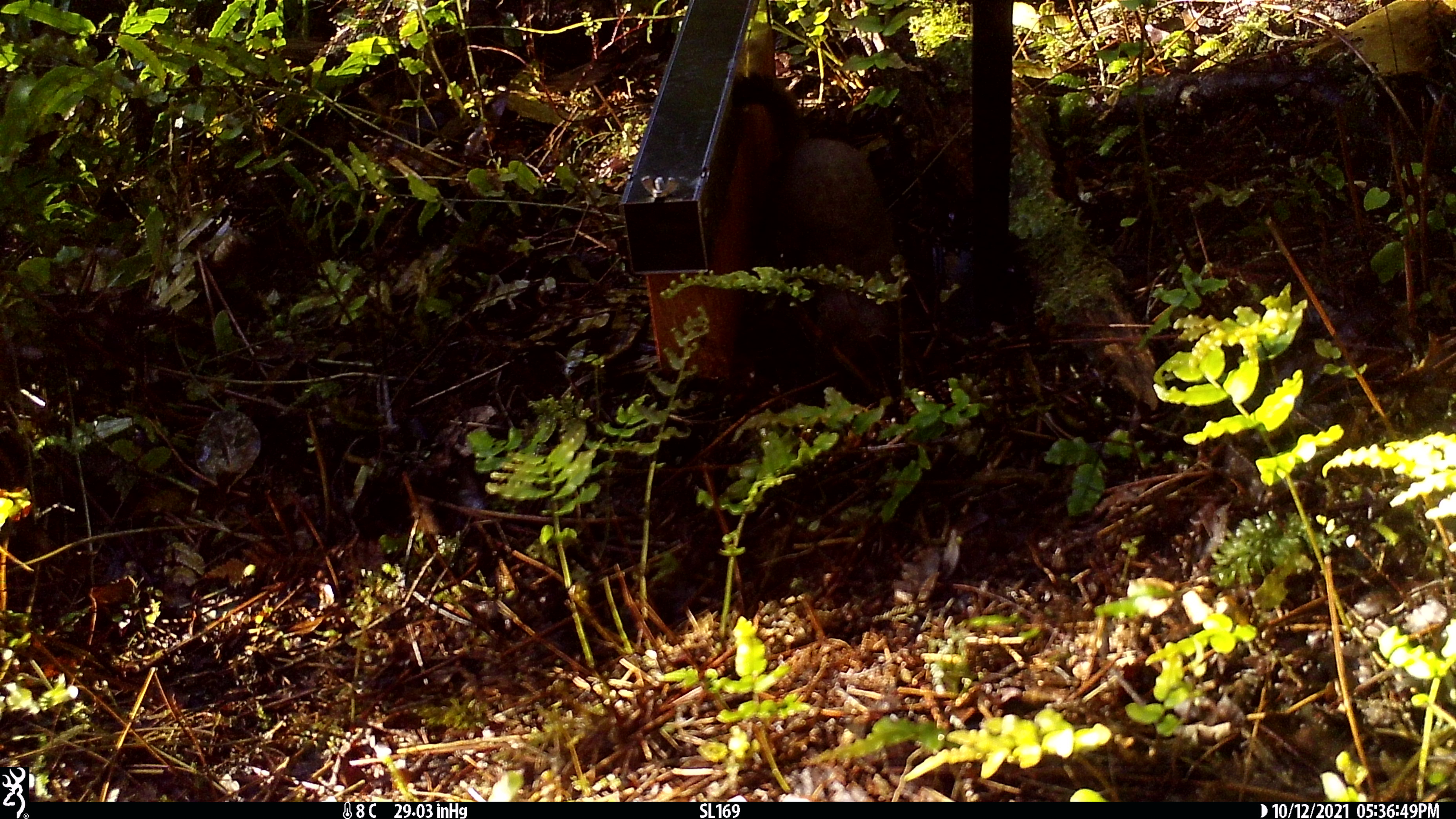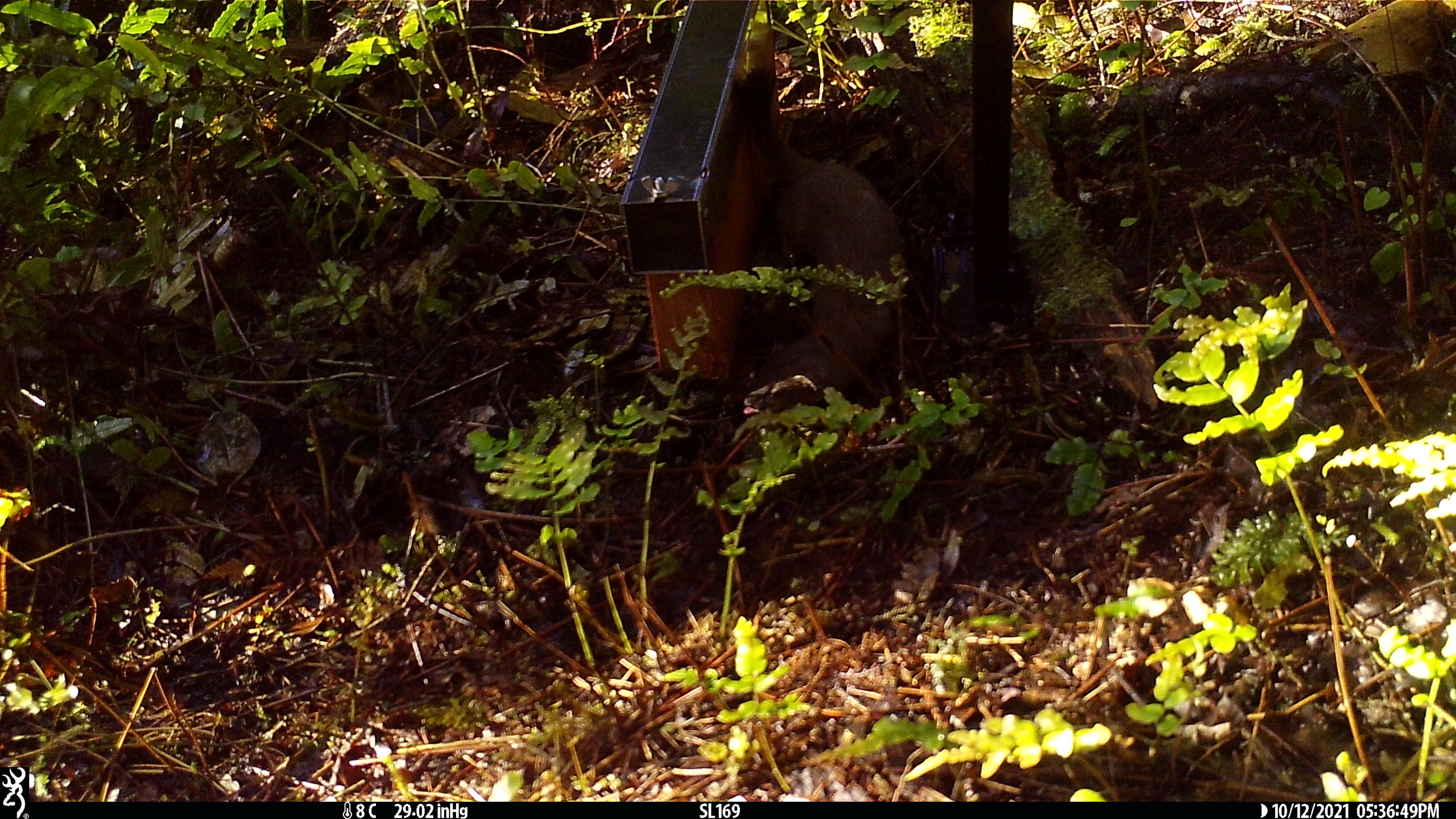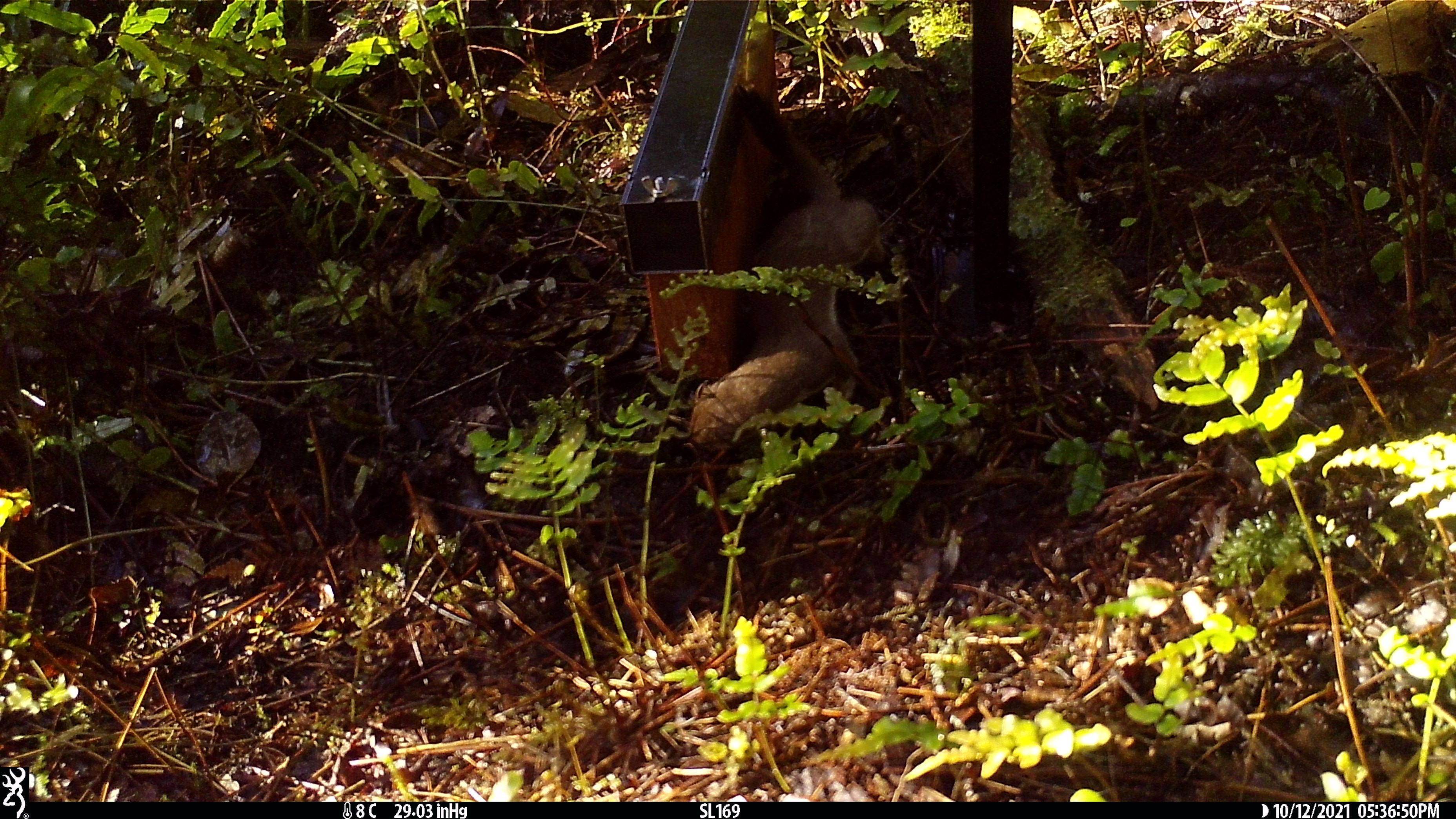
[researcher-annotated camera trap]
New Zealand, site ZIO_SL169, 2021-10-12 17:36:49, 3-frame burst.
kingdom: Animalia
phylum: Chordata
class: Mammalia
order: Carnivora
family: Mustelidae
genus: Mustela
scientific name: Mustela erminea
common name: stoat